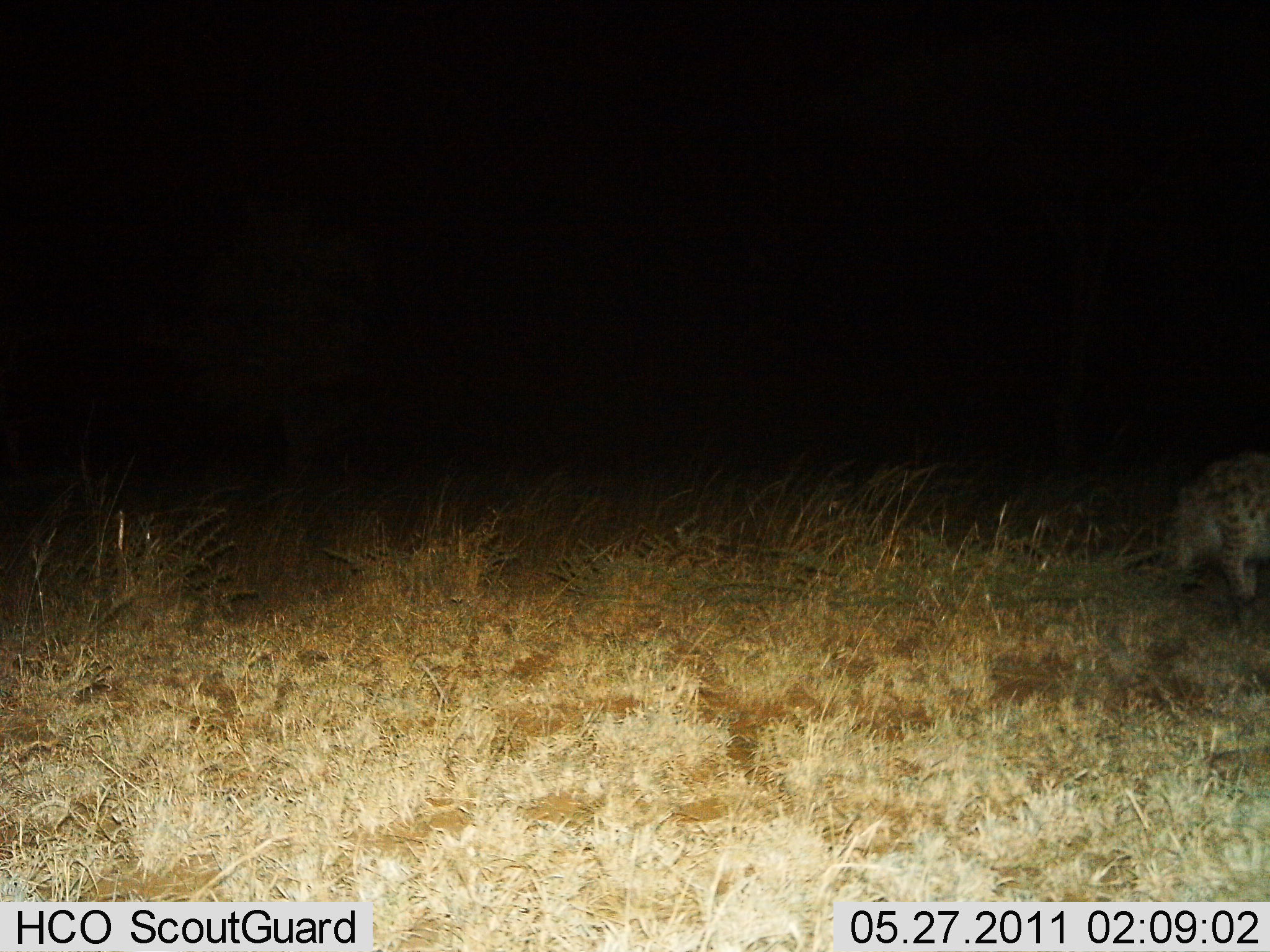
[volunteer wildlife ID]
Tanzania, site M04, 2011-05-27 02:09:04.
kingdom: Animalia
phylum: Chordata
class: Mammalia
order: Carnivora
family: Hyaenidae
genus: Crocuta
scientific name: Crocuta crocuta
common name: spotted hyena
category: hyenaspotted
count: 1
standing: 40%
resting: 0%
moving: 80%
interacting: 0%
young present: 0%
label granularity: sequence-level